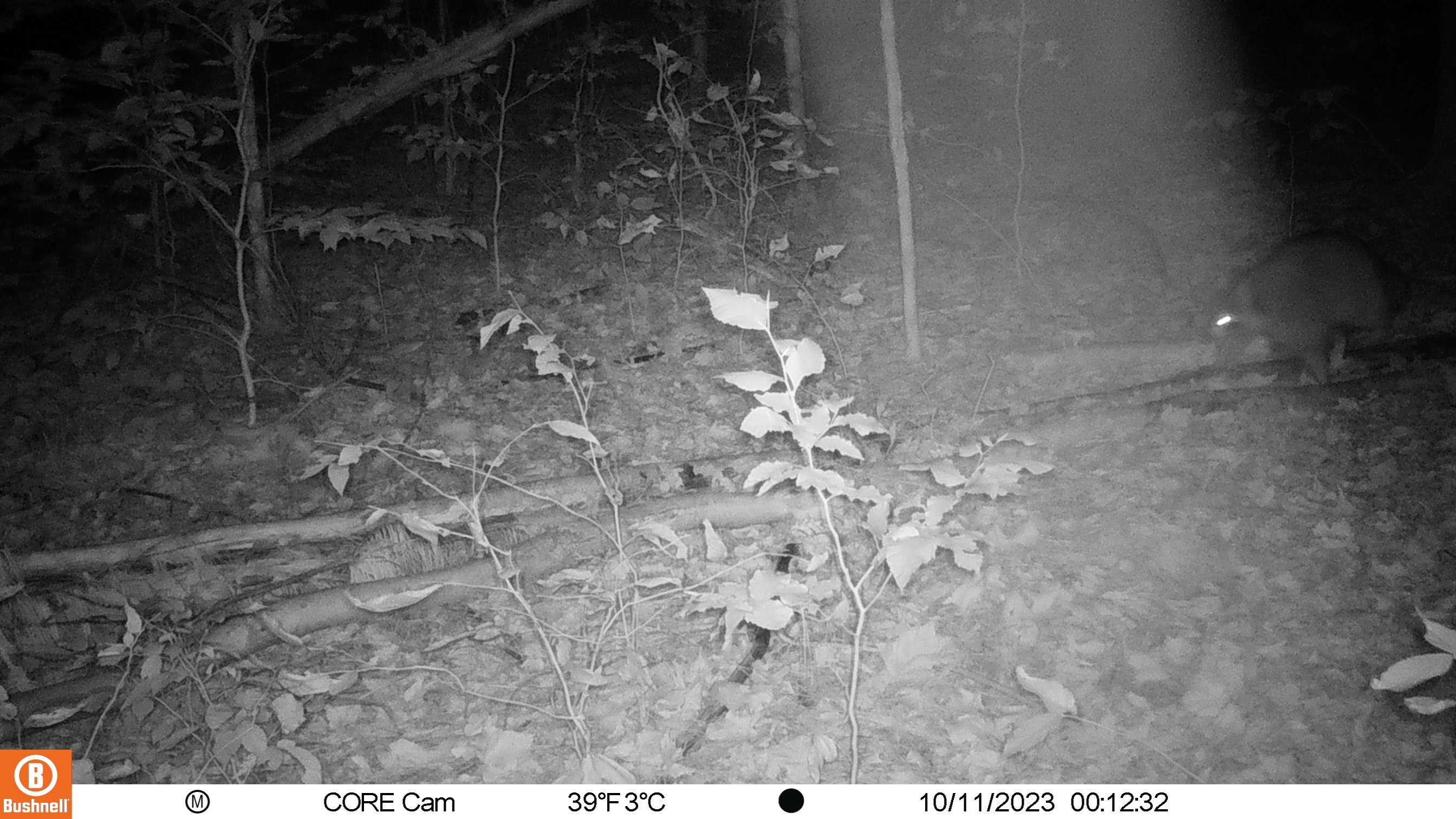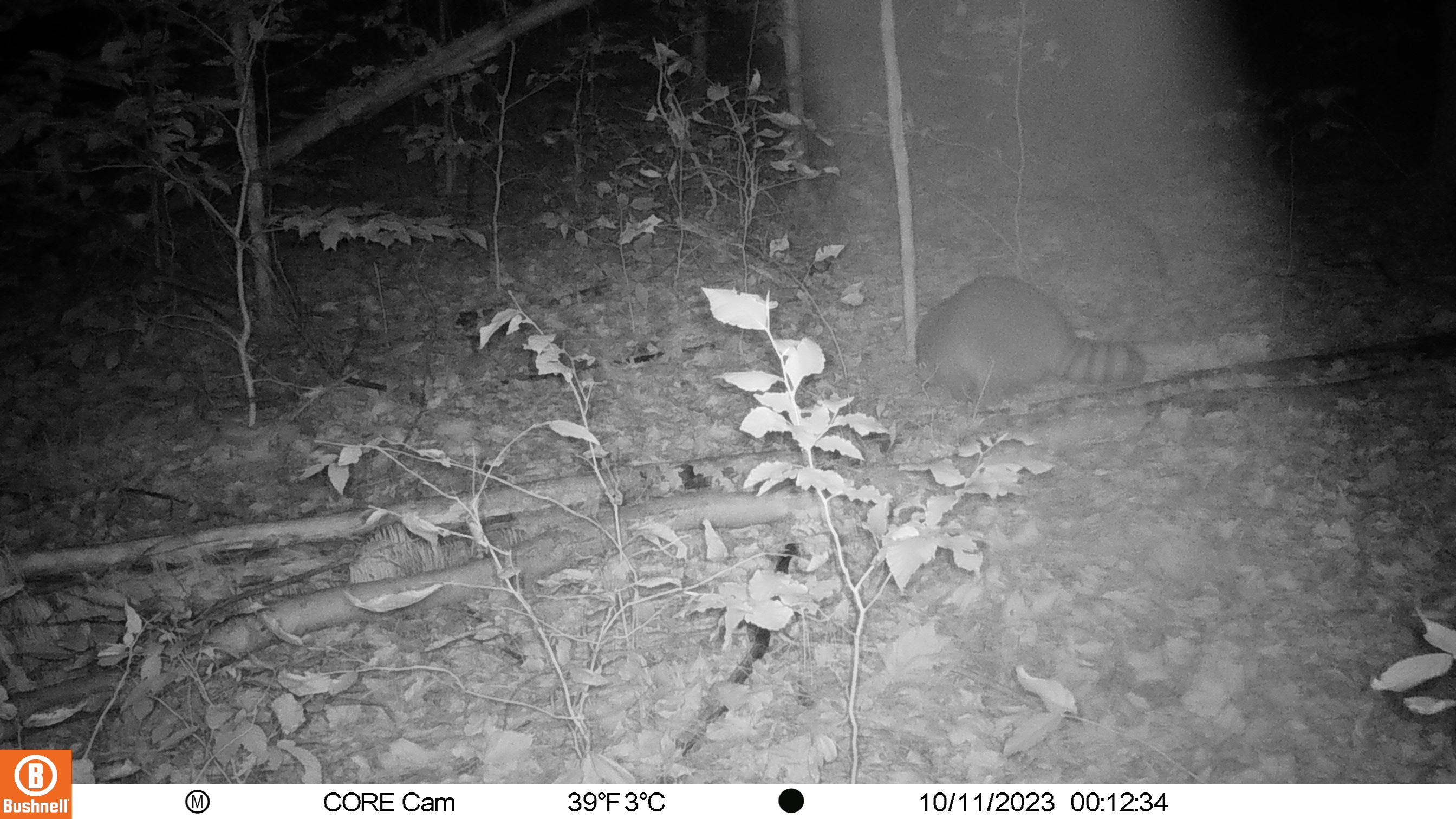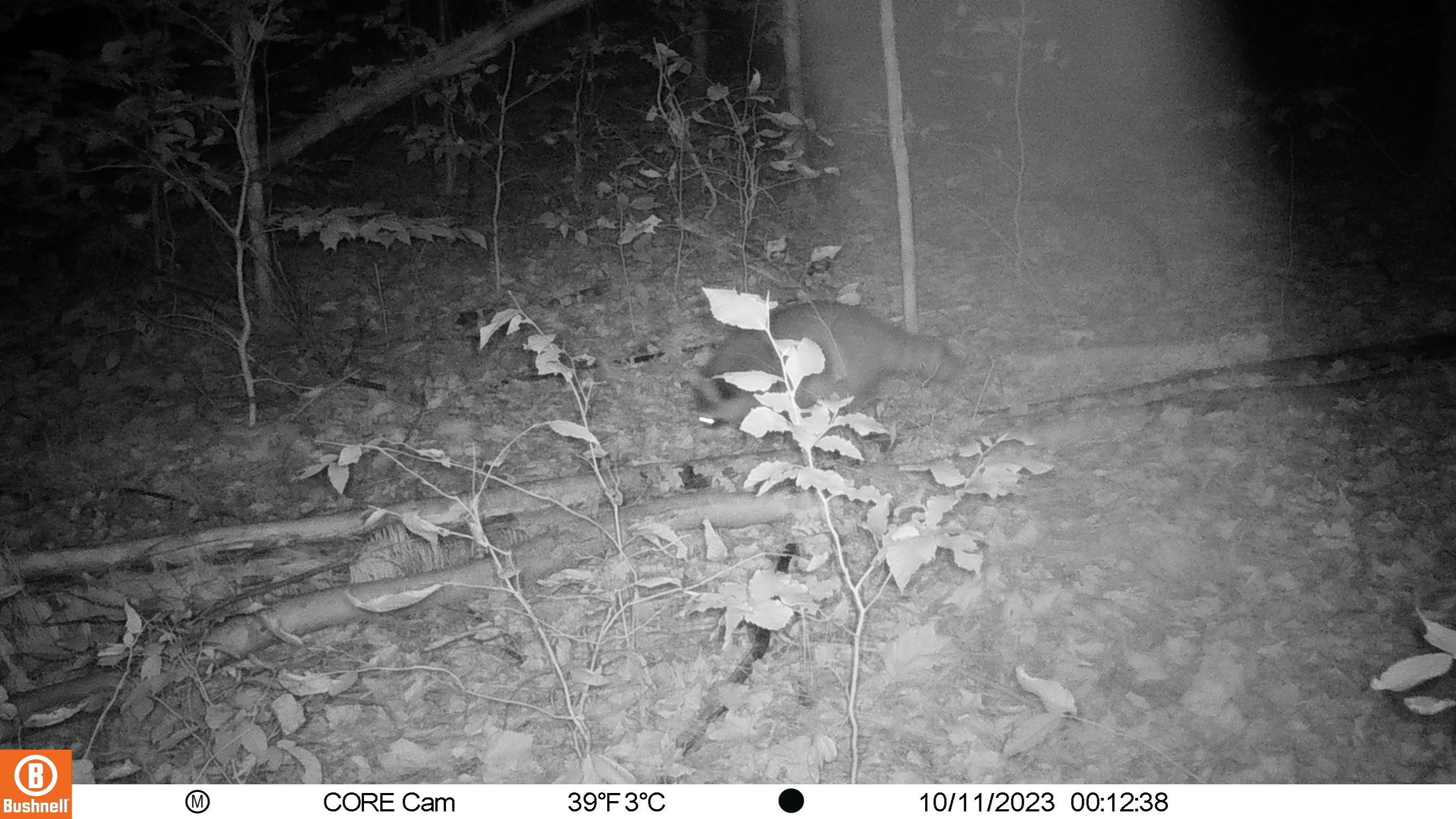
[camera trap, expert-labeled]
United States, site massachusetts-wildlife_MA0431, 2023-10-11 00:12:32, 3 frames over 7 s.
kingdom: Animalia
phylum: Chordata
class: Mammalia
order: Carnivora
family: Procyonidae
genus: Procyon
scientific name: Procyon lotor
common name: raccoon